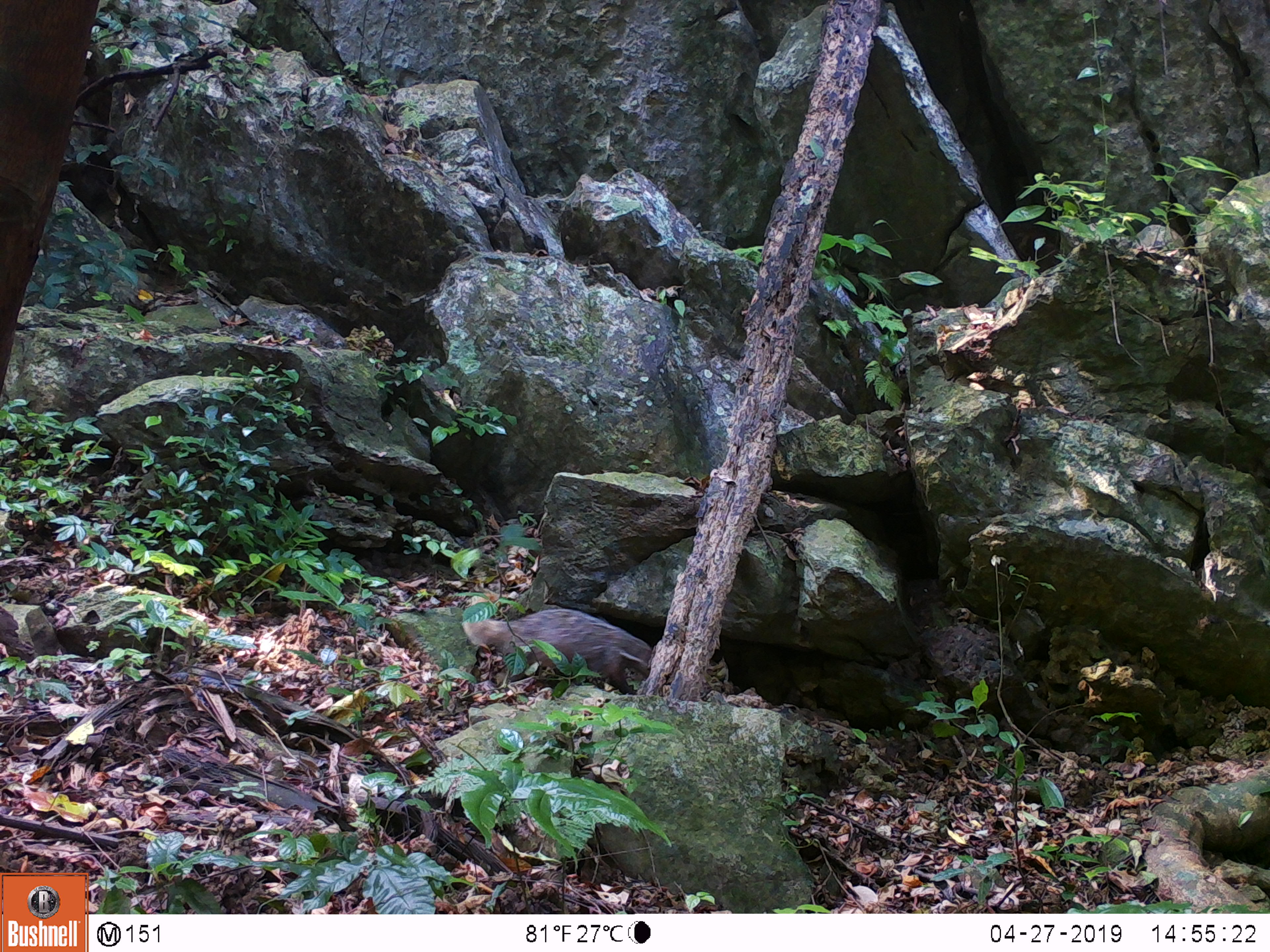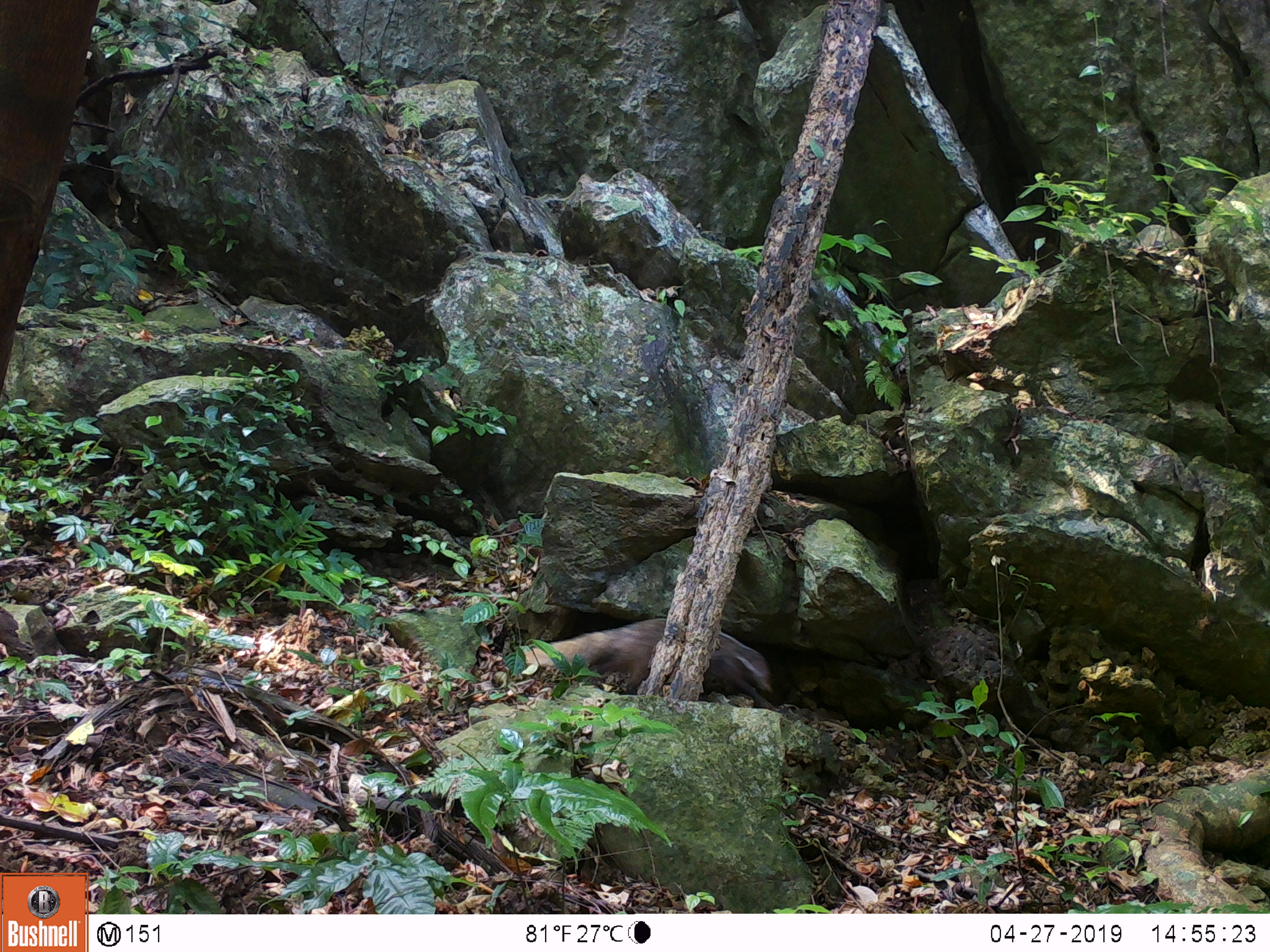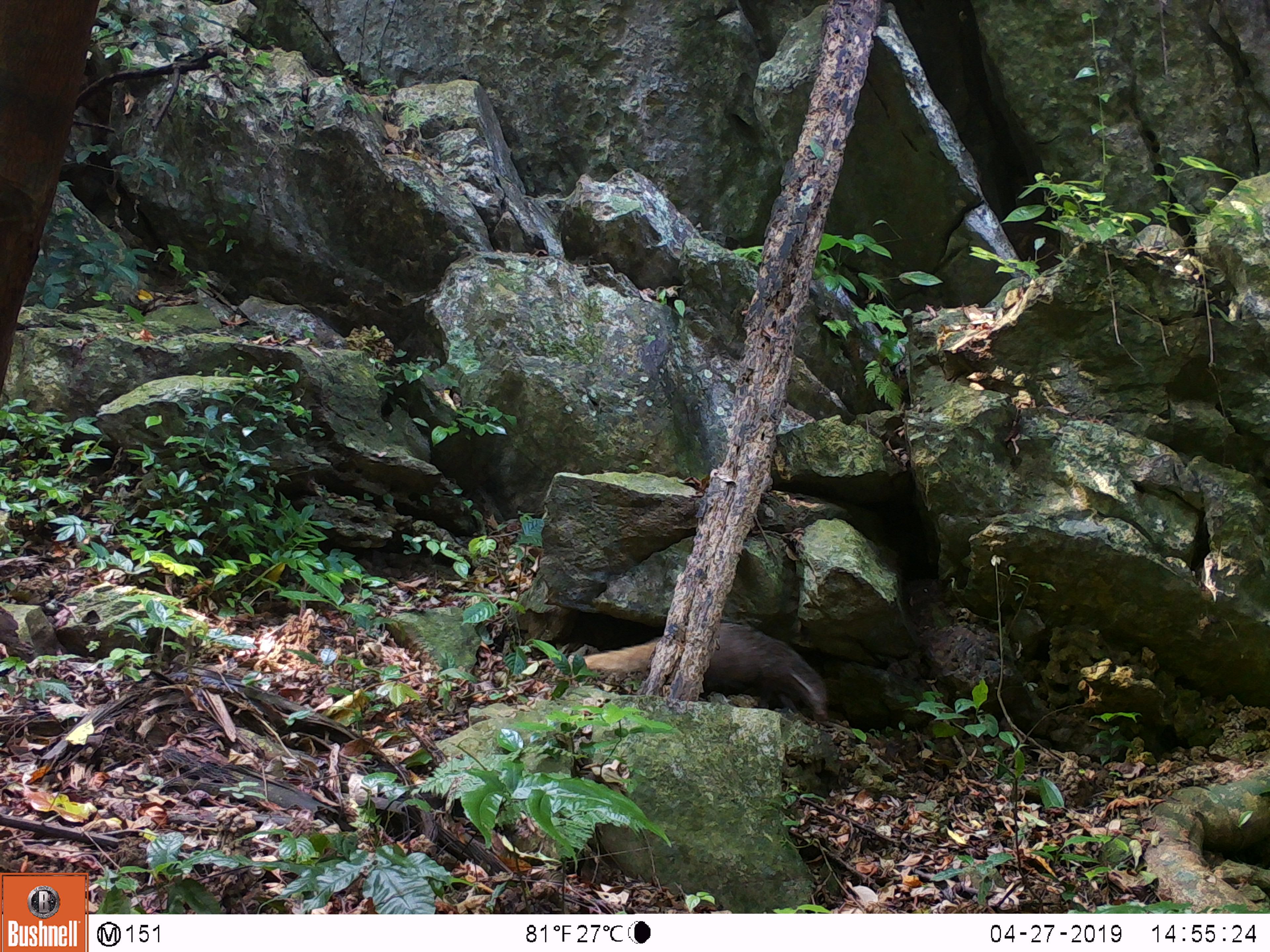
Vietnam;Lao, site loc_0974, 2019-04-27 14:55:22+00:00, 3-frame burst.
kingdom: Animalia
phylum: Chordata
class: Mammalia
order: Carnivora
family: Herpestidae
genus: Urva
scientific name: Urva urva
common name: crab-eating mongoose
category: crab eating mongoose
Crab eating mongoose (crab-eating mongoose) (Urva urva). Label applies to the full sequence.